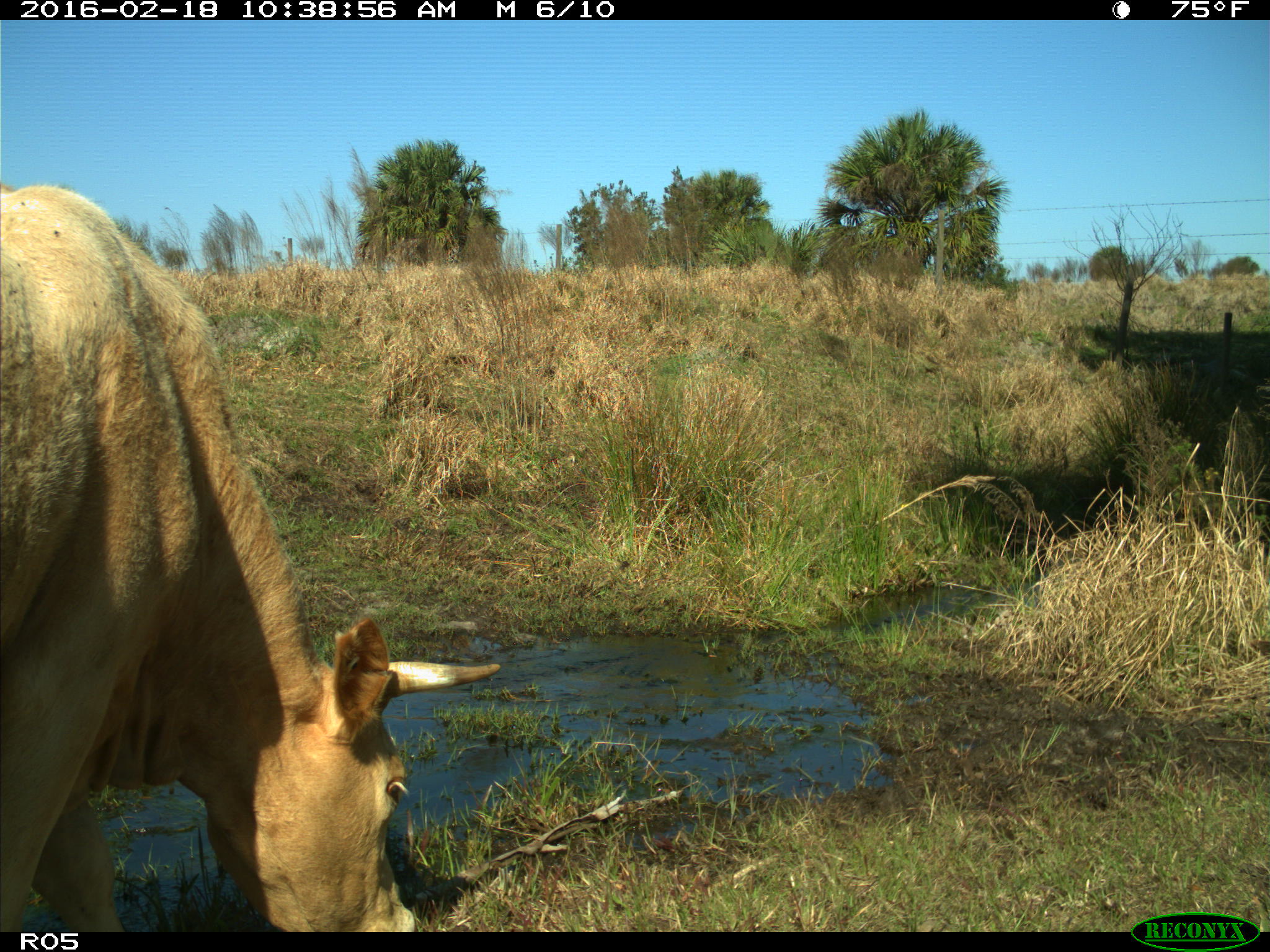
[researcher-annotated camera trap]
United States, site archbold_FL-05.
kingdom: Animalia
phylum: Chordata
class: Mammalia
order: Artiodactyla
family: Bovidae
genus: Bos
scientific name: Bos taurus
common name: domestic cow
Bos taurus (domestic cow).